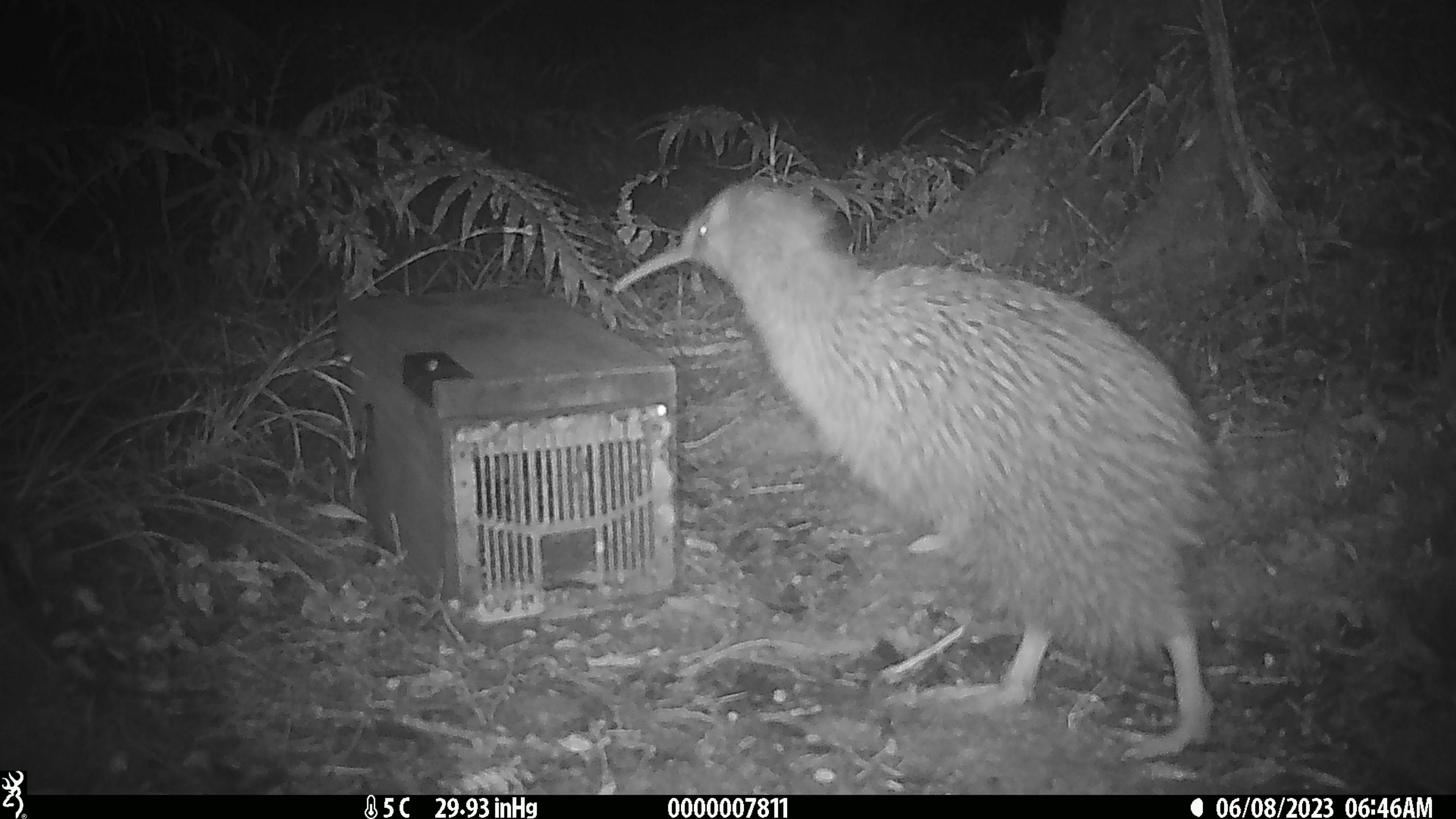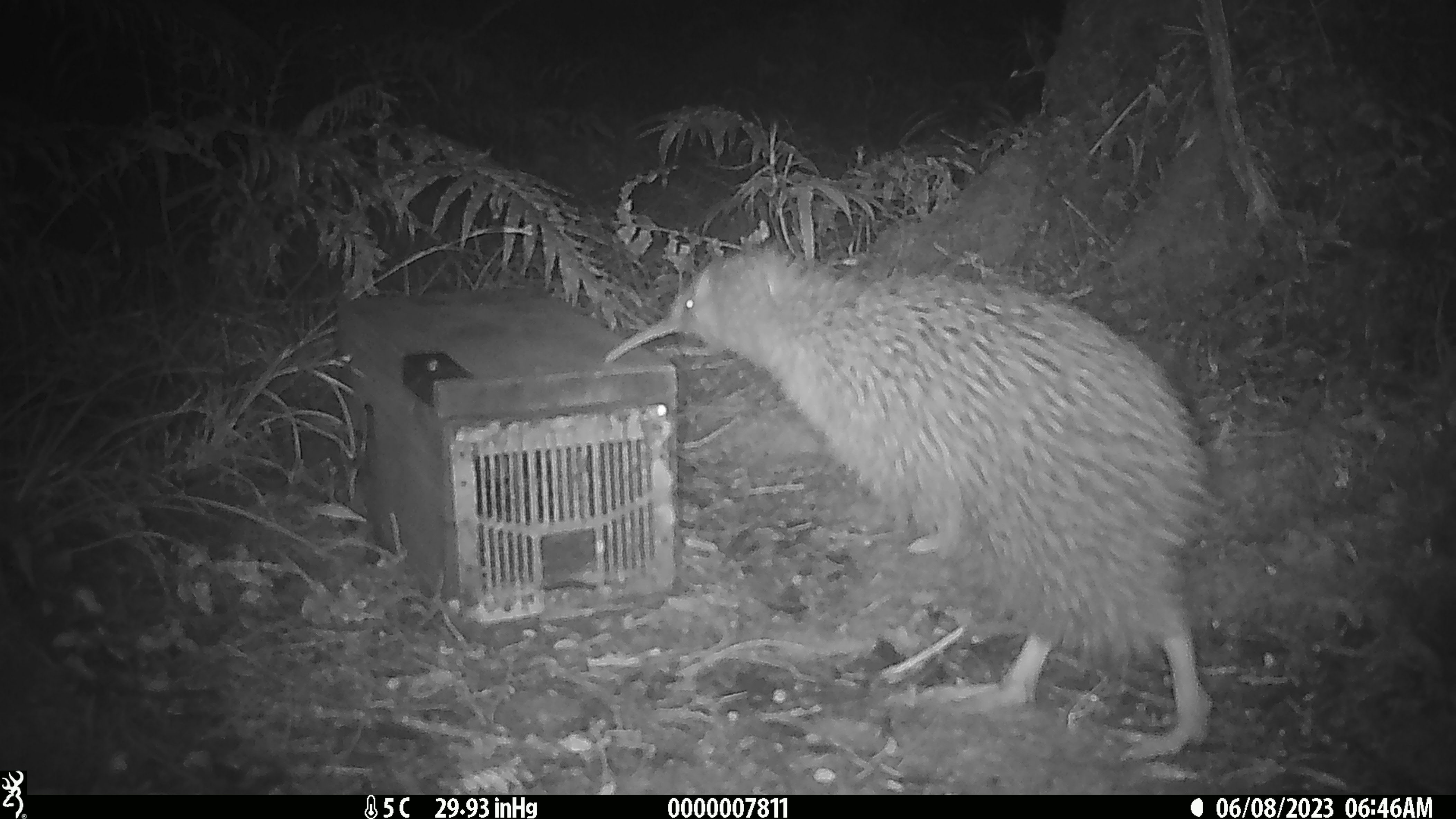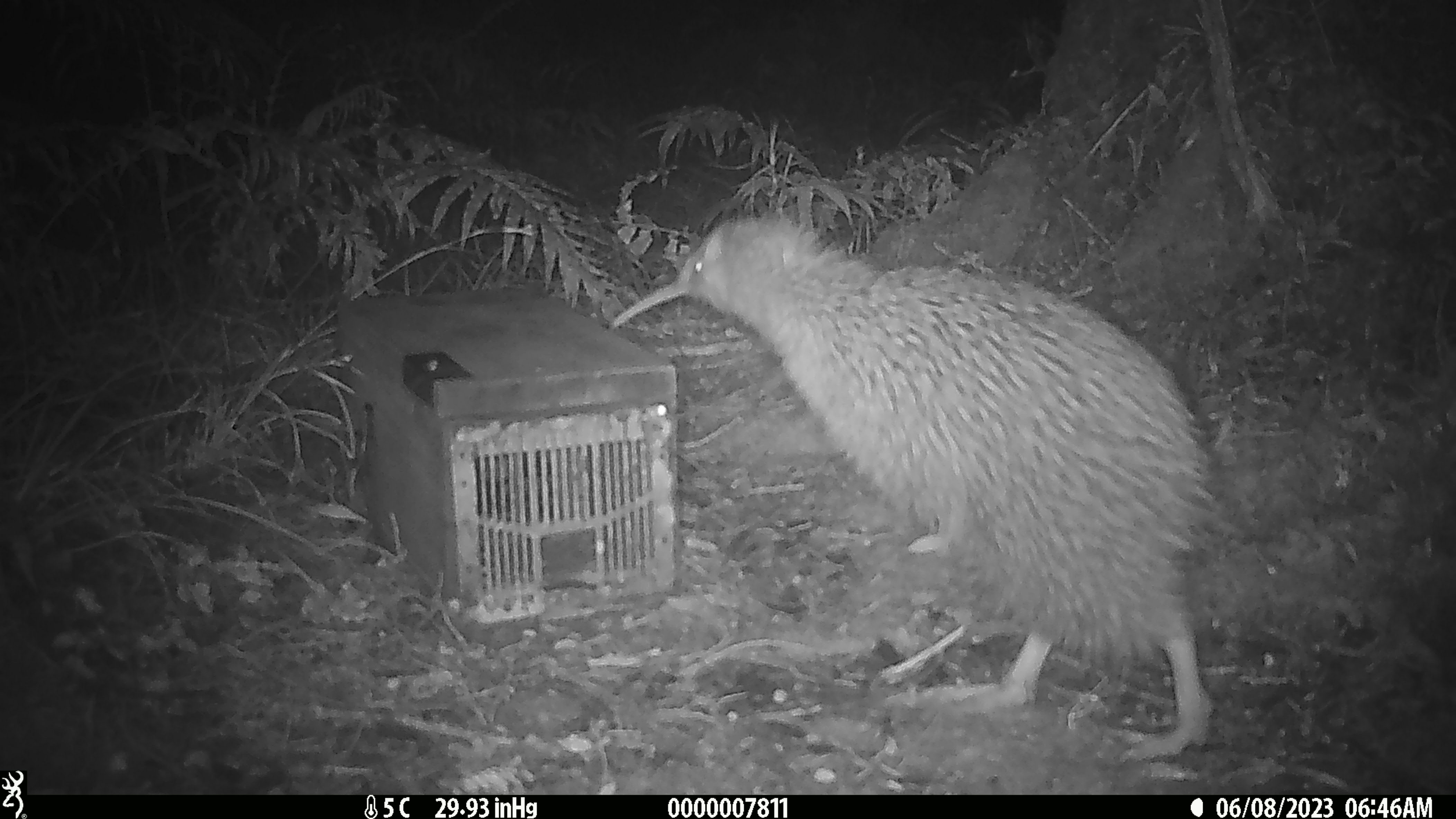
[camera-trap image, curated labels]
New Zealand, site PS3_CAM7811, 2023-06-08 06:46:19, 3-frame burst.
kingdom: Animalia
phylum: Chordata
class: Aves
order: Apterygiformes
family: Apterygidae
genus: Apteryx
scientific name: Apteryx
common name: kiwi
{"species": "kiwi (Apteryx)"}